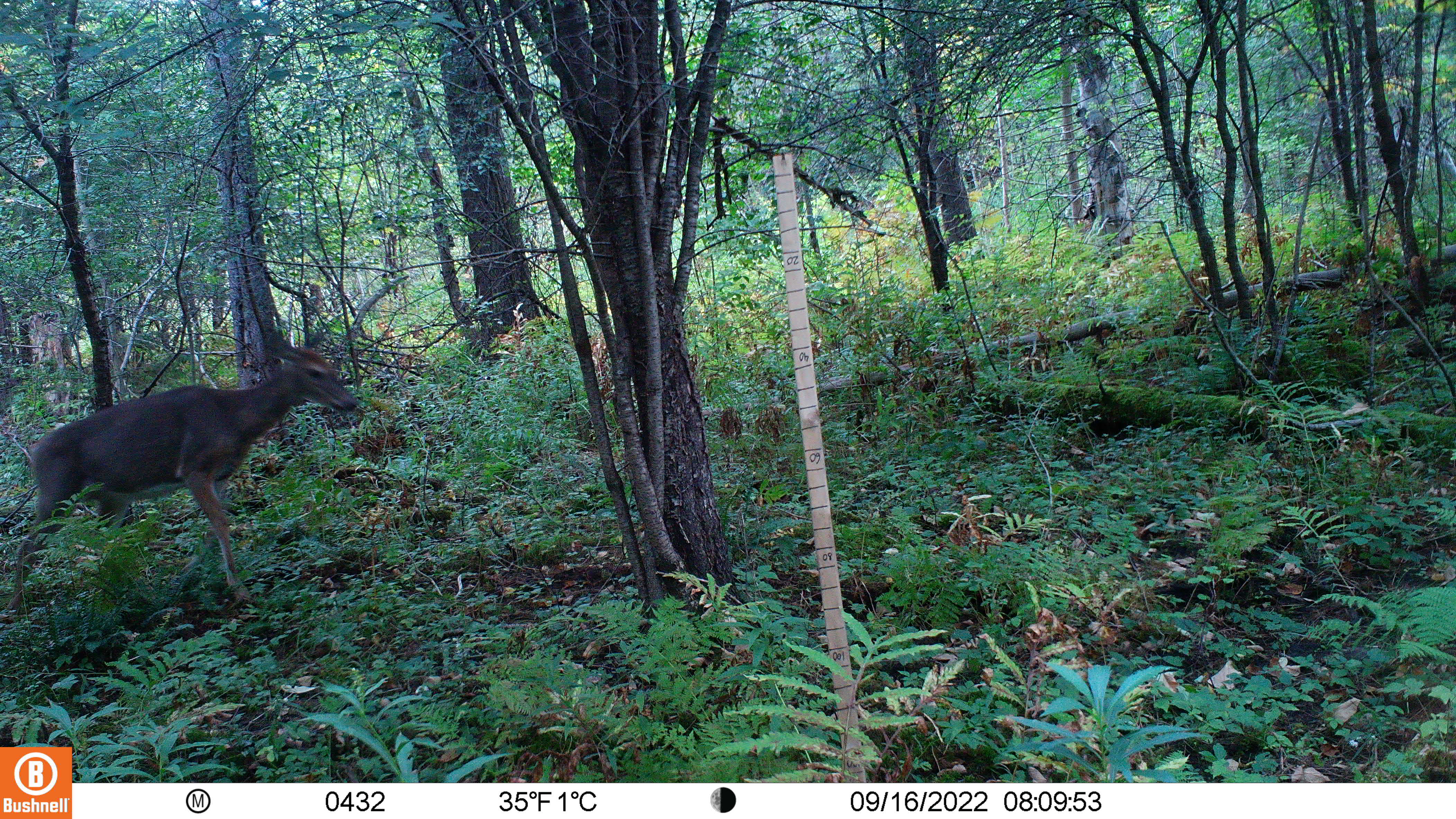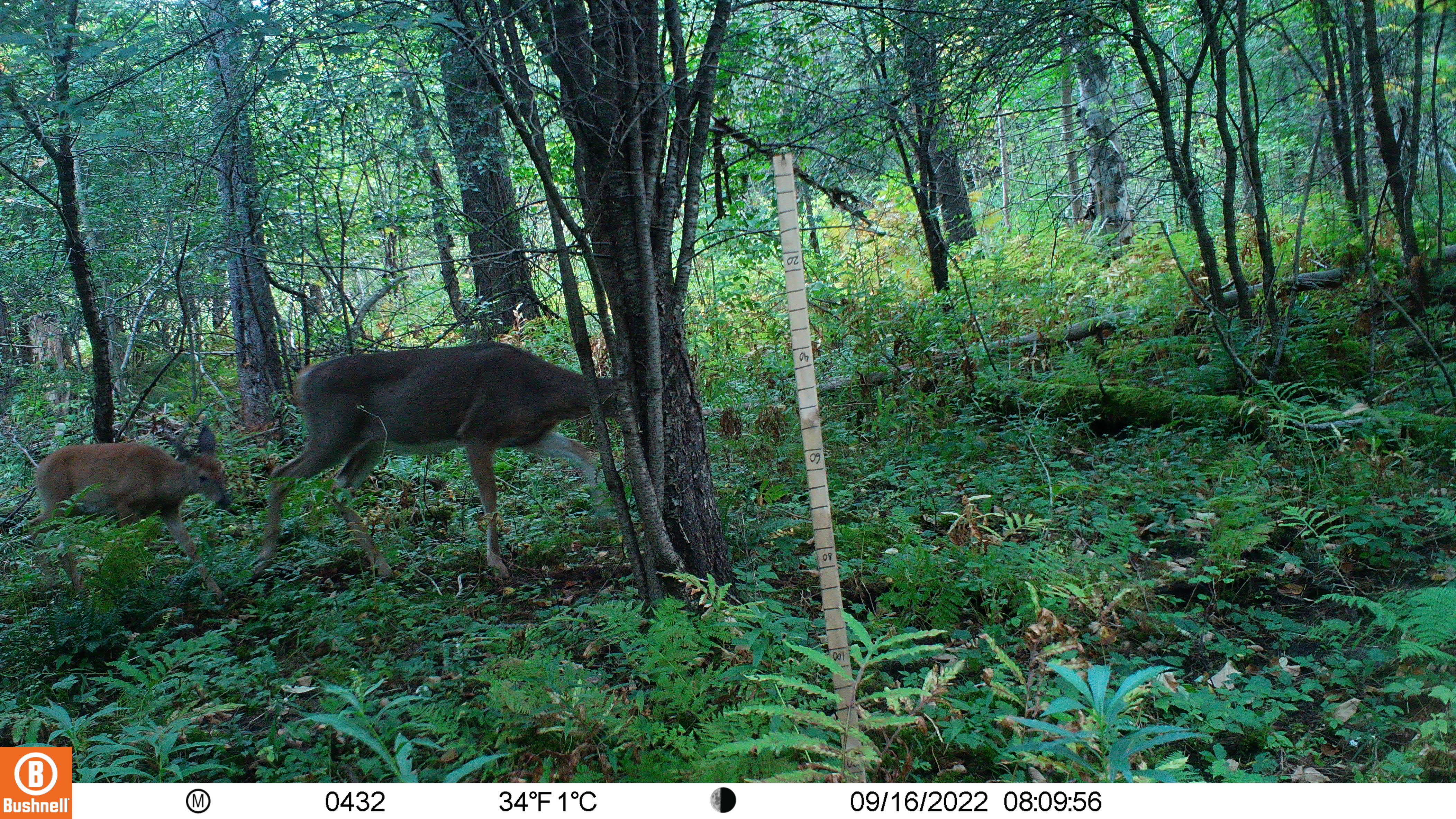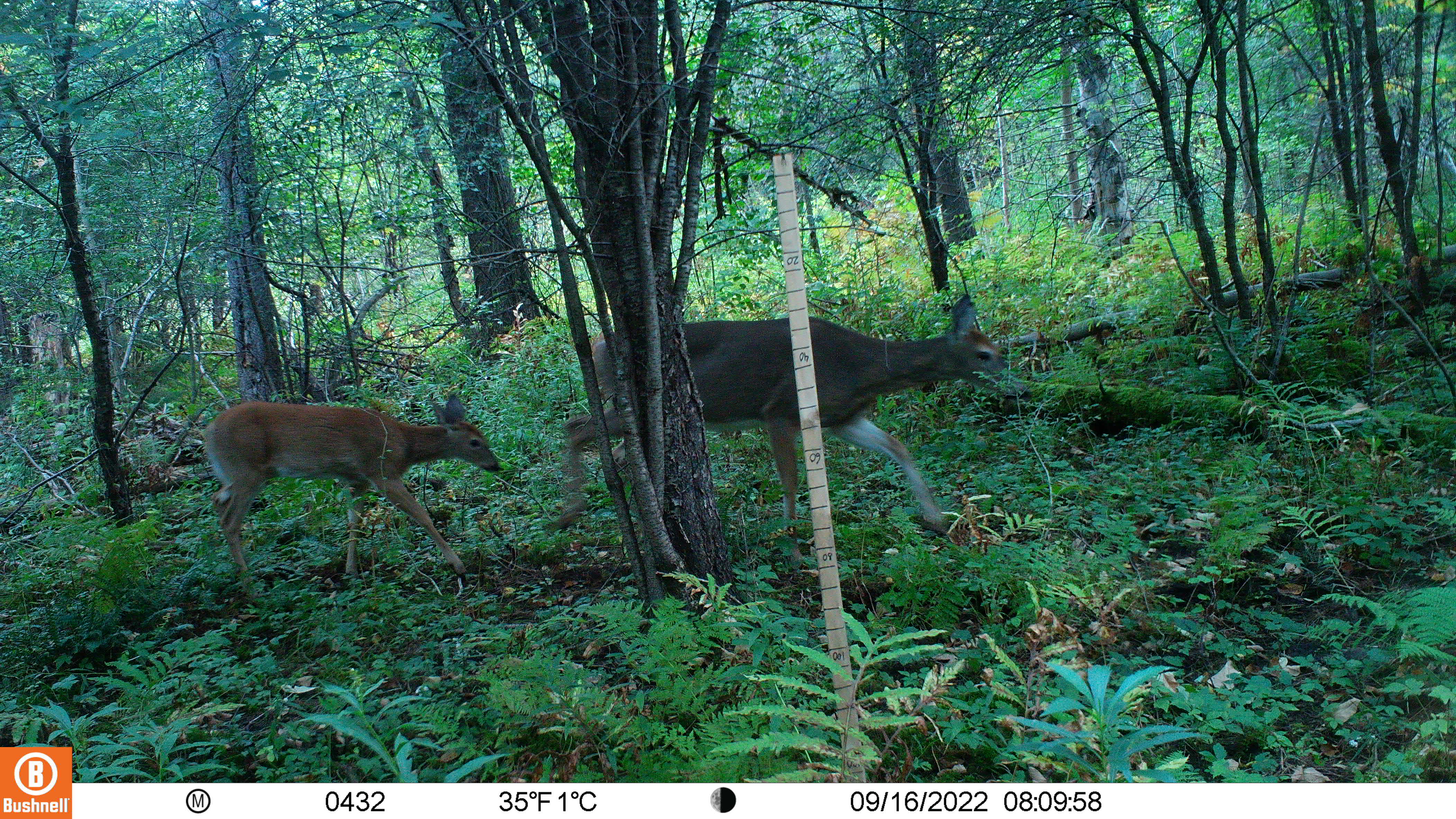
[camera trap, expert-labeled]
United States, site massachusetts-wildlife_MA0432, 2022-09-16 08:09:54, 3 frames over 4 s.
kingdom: Animalia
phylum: Chordata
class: Mammalia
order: Artiodactyla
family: Cervidae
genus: Odocoileus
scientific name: Odocoileus virginianus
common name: white-tailed deer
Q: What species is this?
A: White-tailed deer (Odocoileus virginianus).